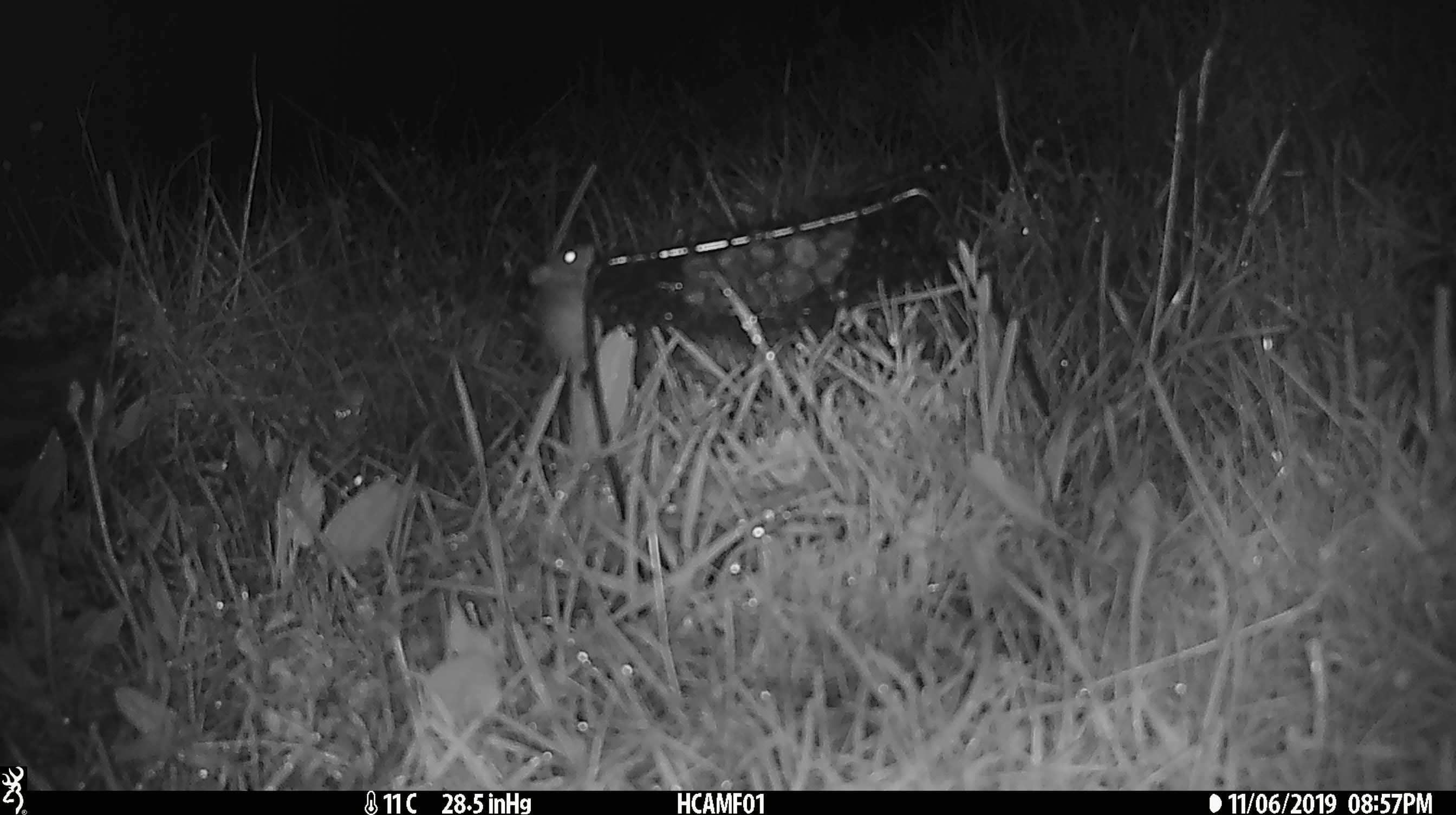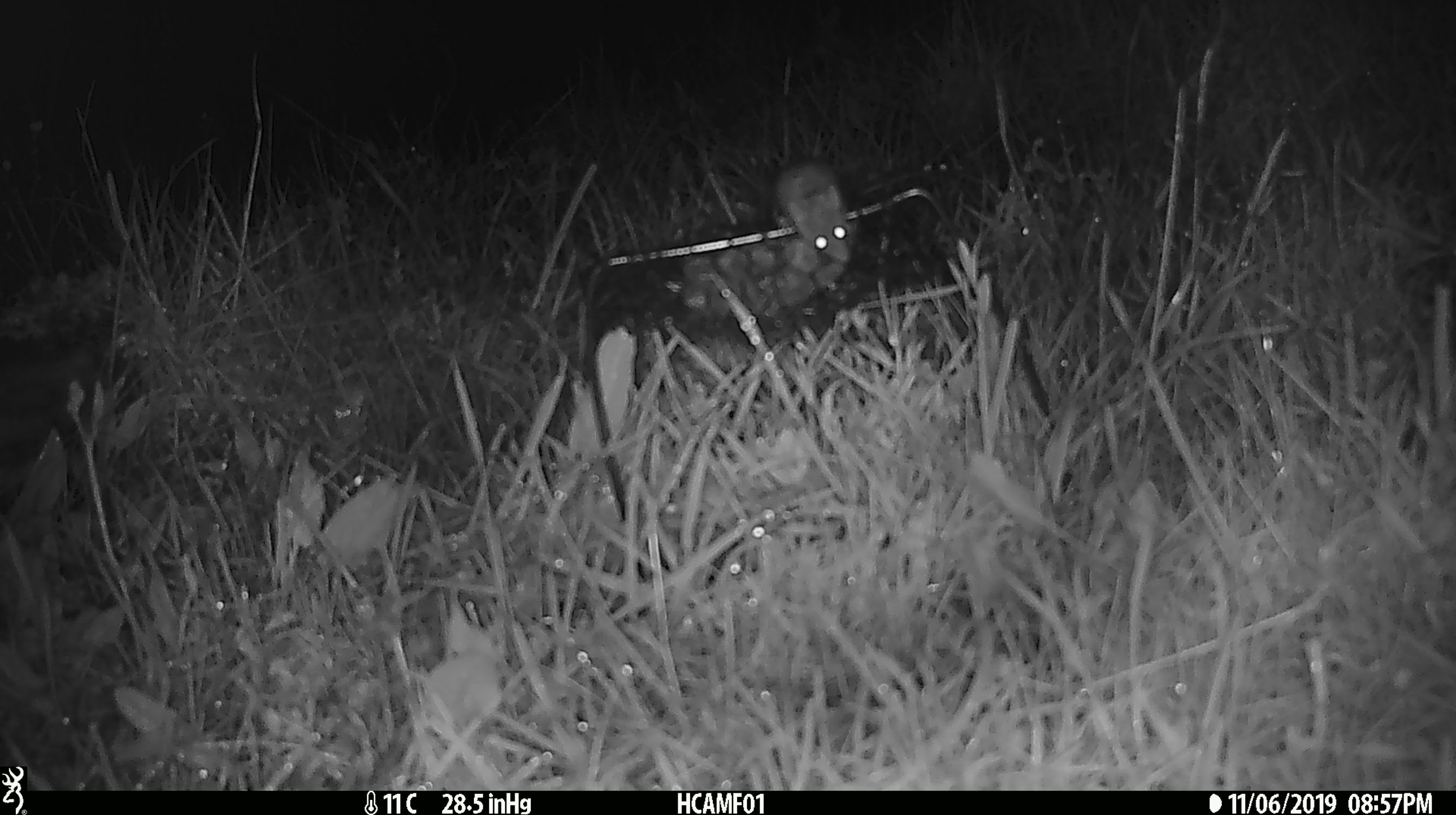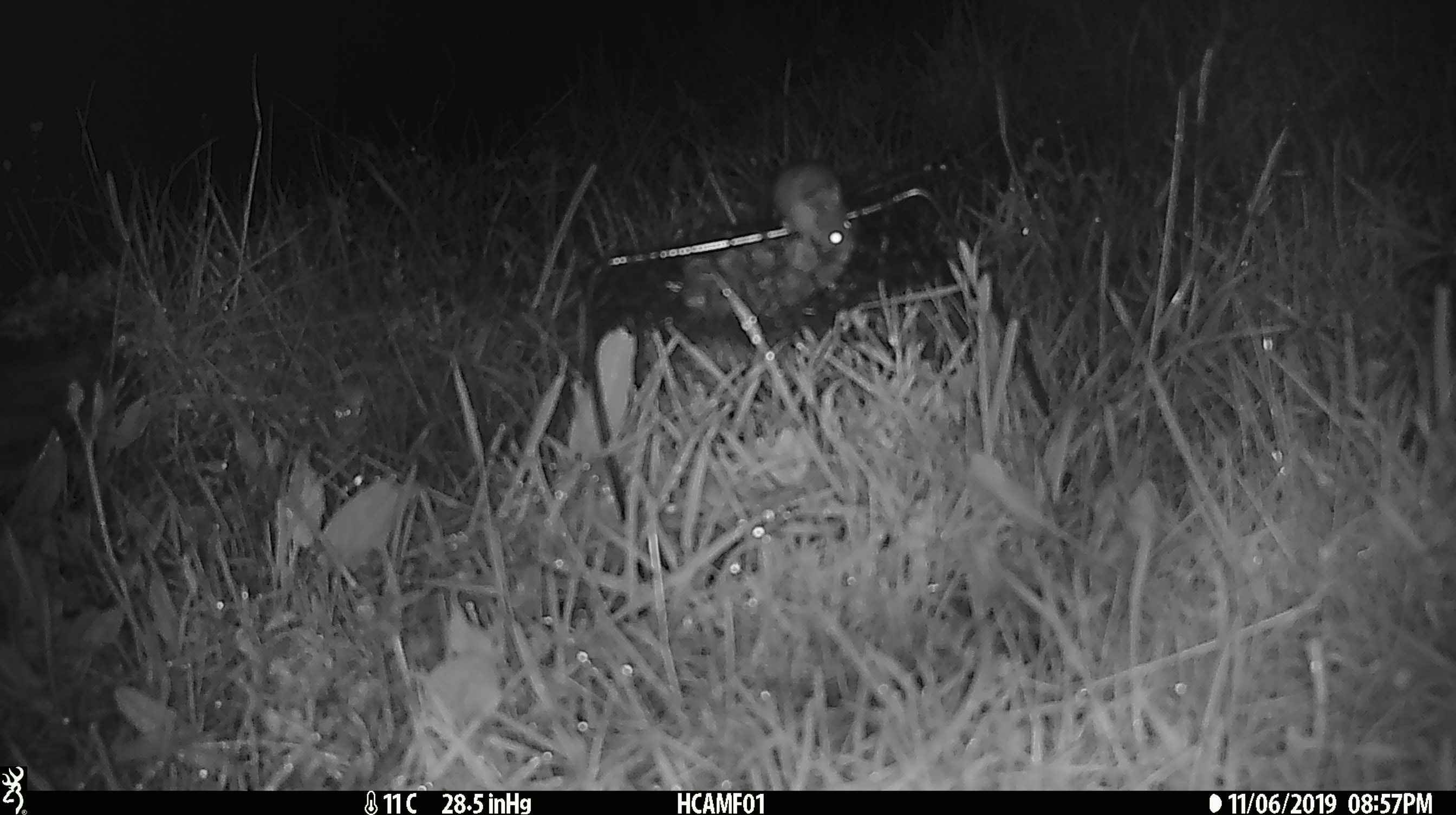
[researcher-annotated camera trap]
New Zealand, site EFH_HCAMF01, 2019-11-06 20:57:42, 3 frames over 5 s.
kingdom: Animalia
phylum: Chordata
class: Mammalia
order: Rodentia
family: Muridae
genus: Mus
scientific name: Mus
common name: mouse